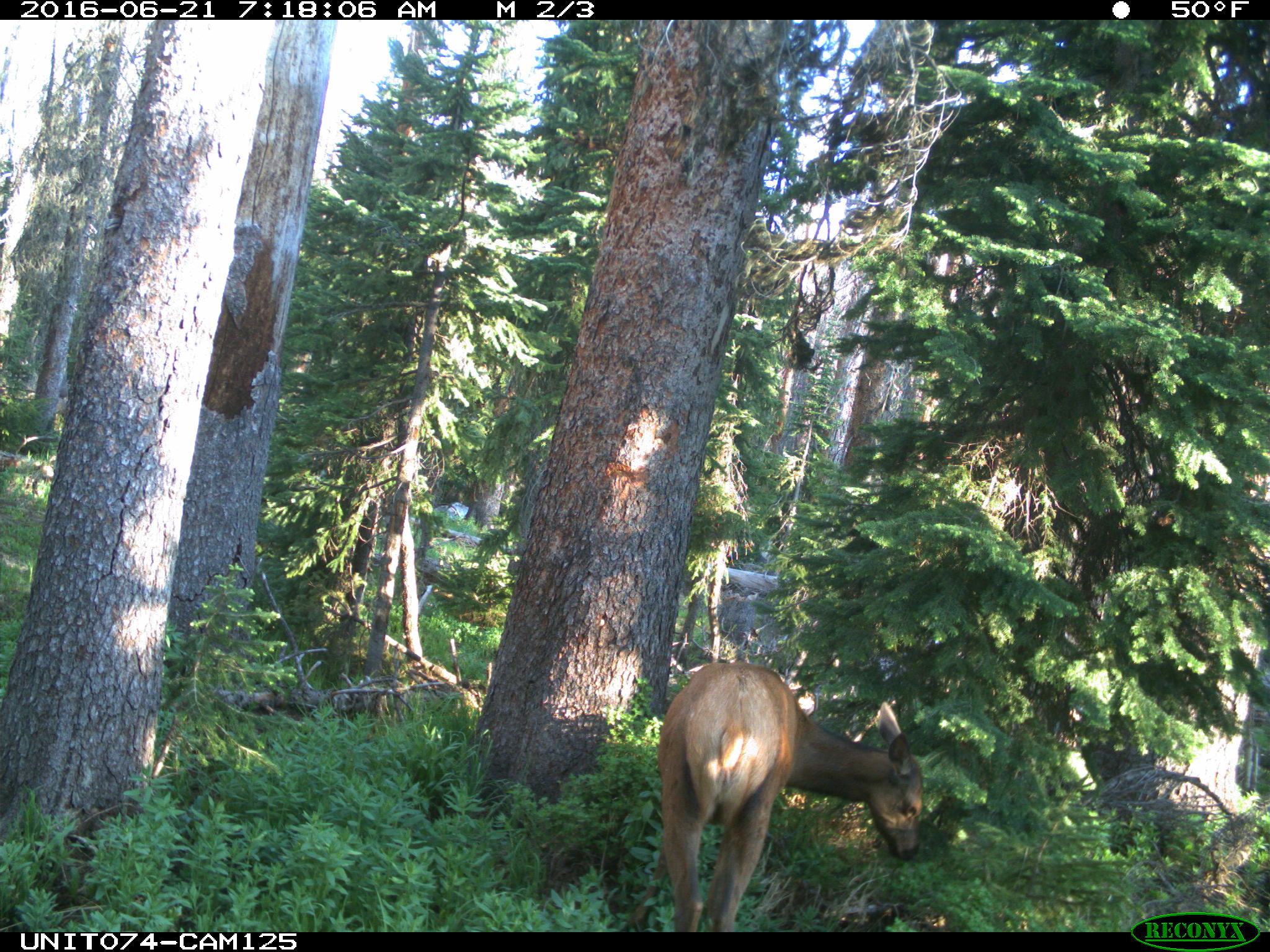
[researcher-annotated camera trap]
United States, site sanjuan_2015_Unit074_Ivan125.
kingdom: Animalia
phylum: Chordata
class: Mammalia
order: Artiodactyla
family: Cervidae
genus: Cervus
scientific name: Cervus elaphus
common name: red deer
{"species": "Cervus elaphus (red deer)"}